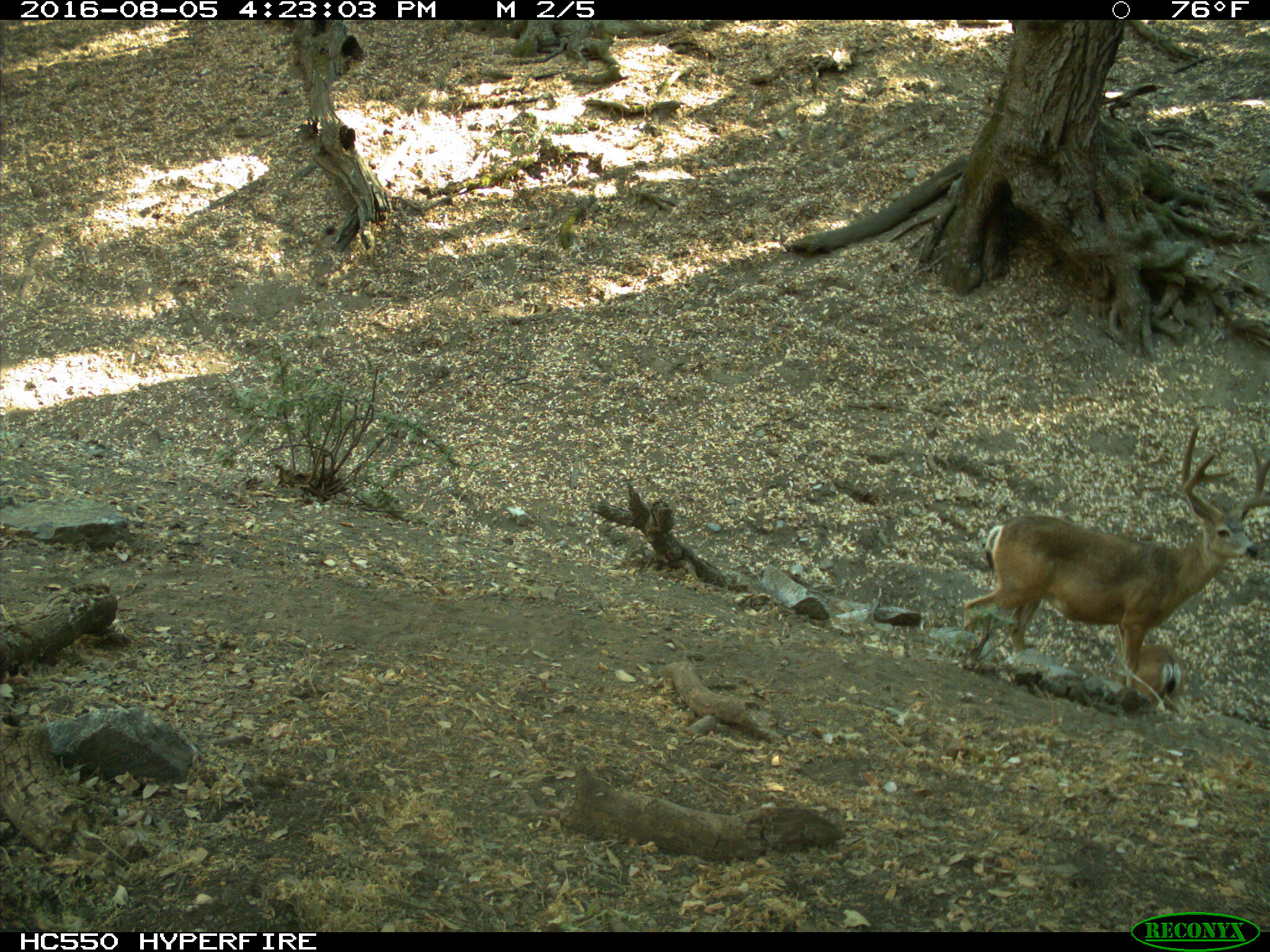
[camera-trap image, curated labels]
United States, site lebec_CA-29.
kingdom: Animalia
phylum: Chordata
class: Mammalia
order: Artiodactyla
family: Cervidae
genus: Odocoileus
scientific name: Odocoileus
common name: deer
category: unidentified deer